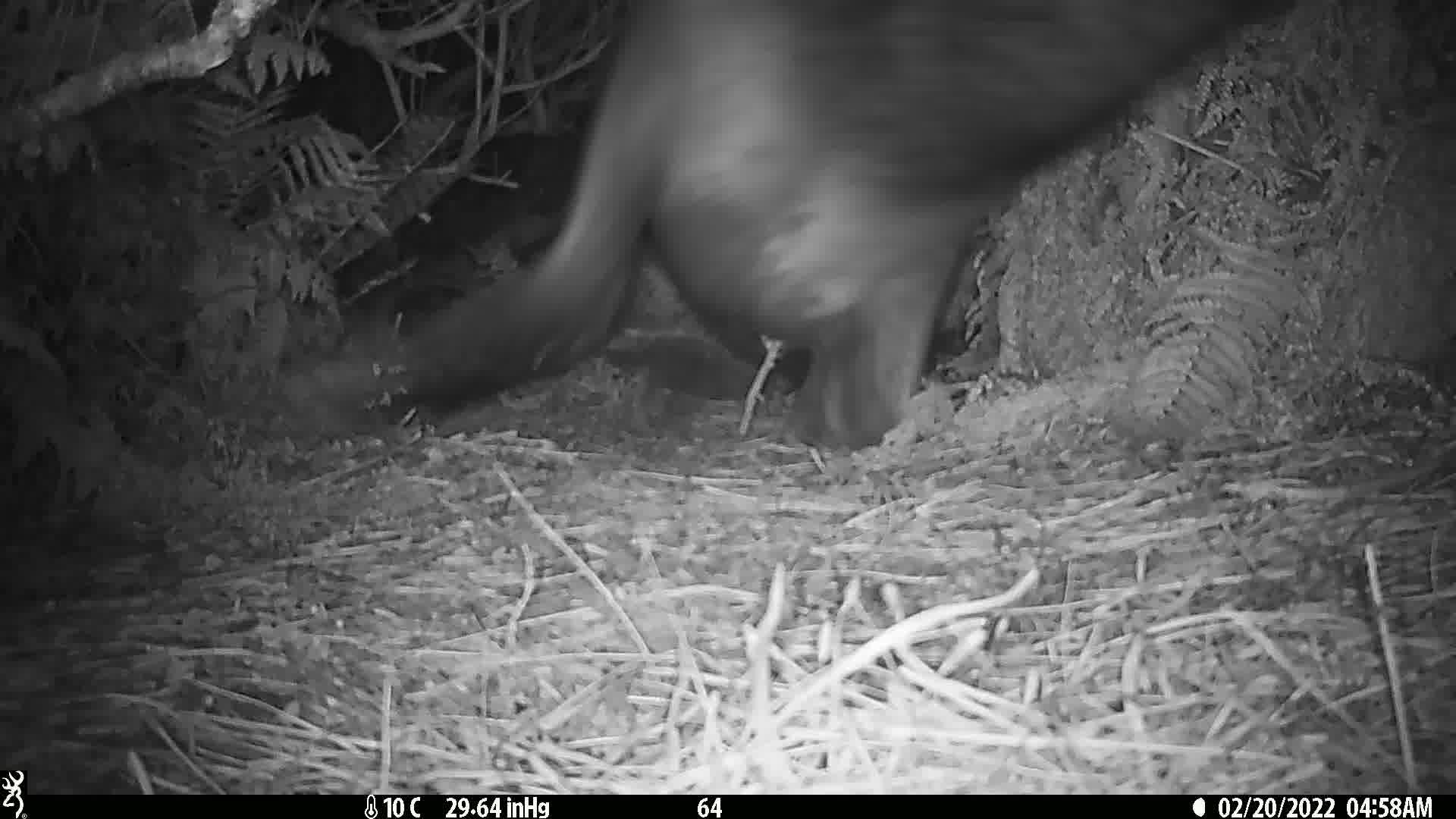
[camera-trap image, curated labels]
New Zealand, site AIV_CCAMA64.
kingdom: Animalia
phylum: Chordata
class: Mammalia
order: Carnivora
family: Otariidae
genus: Phocarctos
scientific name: Phocarctos hookeri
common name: new zealand sea lion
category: sealion